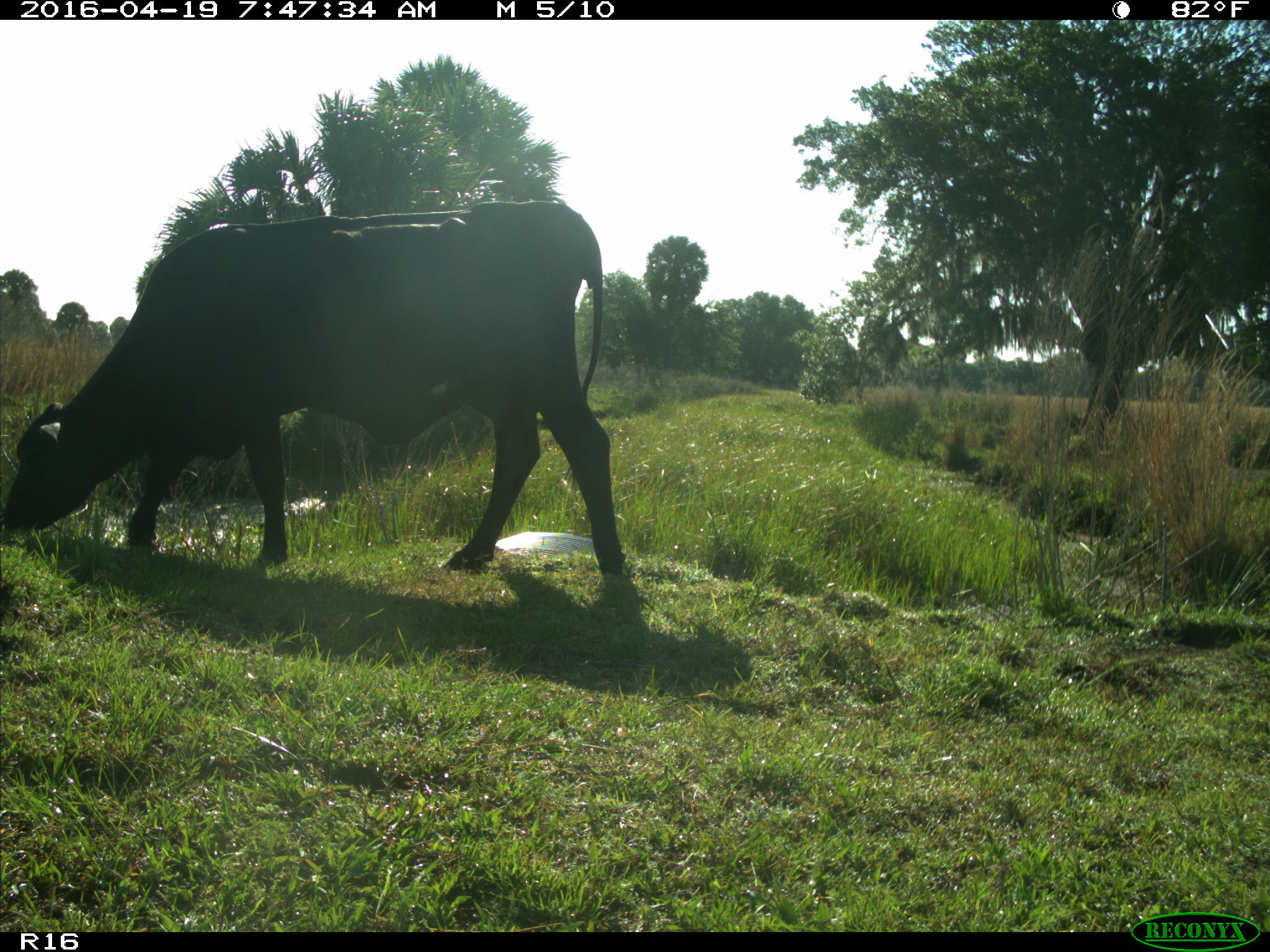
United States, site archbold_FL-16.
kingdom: Animalia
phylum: Chordata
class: Mammalia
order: Artiodactyla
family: Bovidae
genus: Bos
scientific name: Bos taurus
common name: domestic cow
Bos taurus (domestic cow).